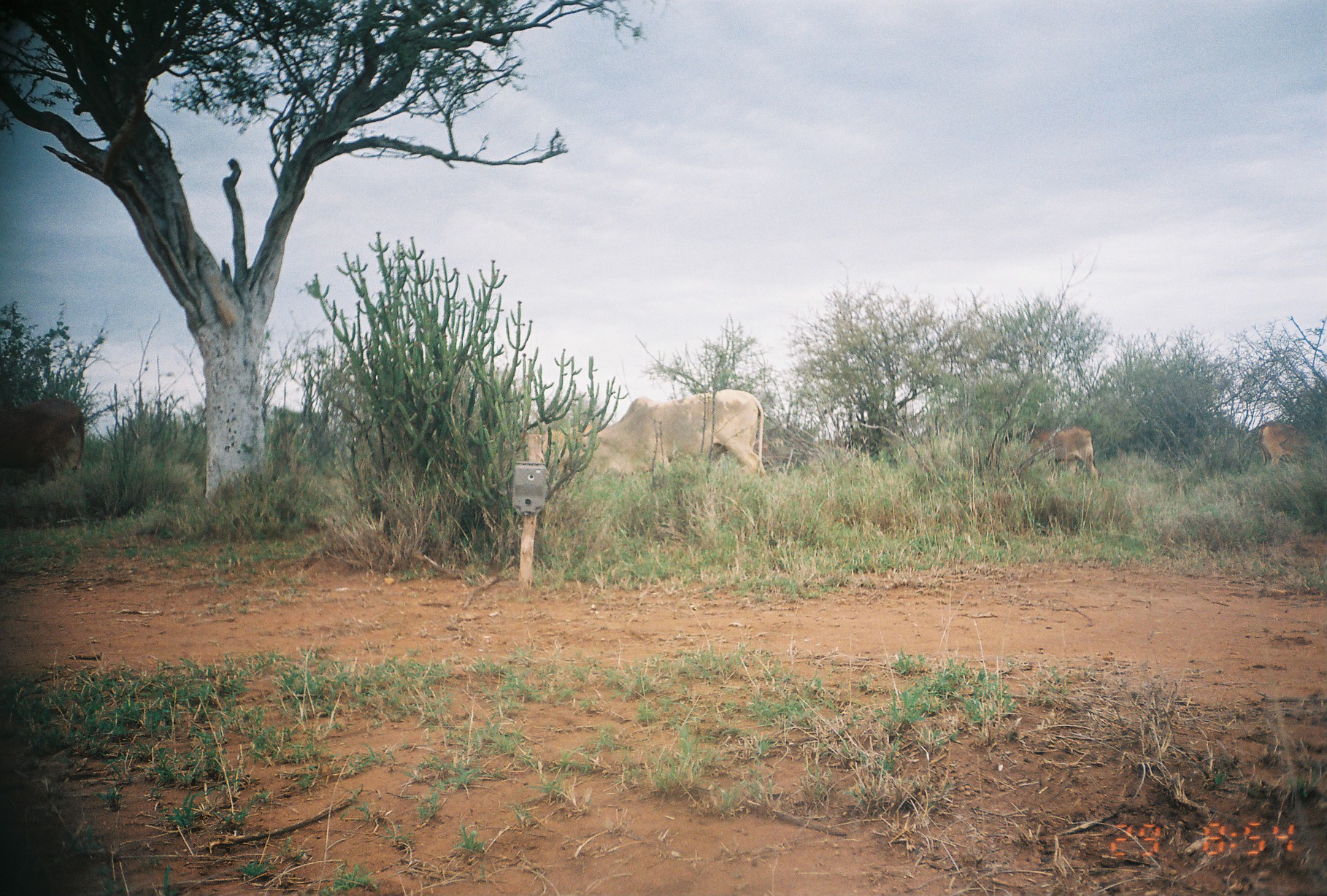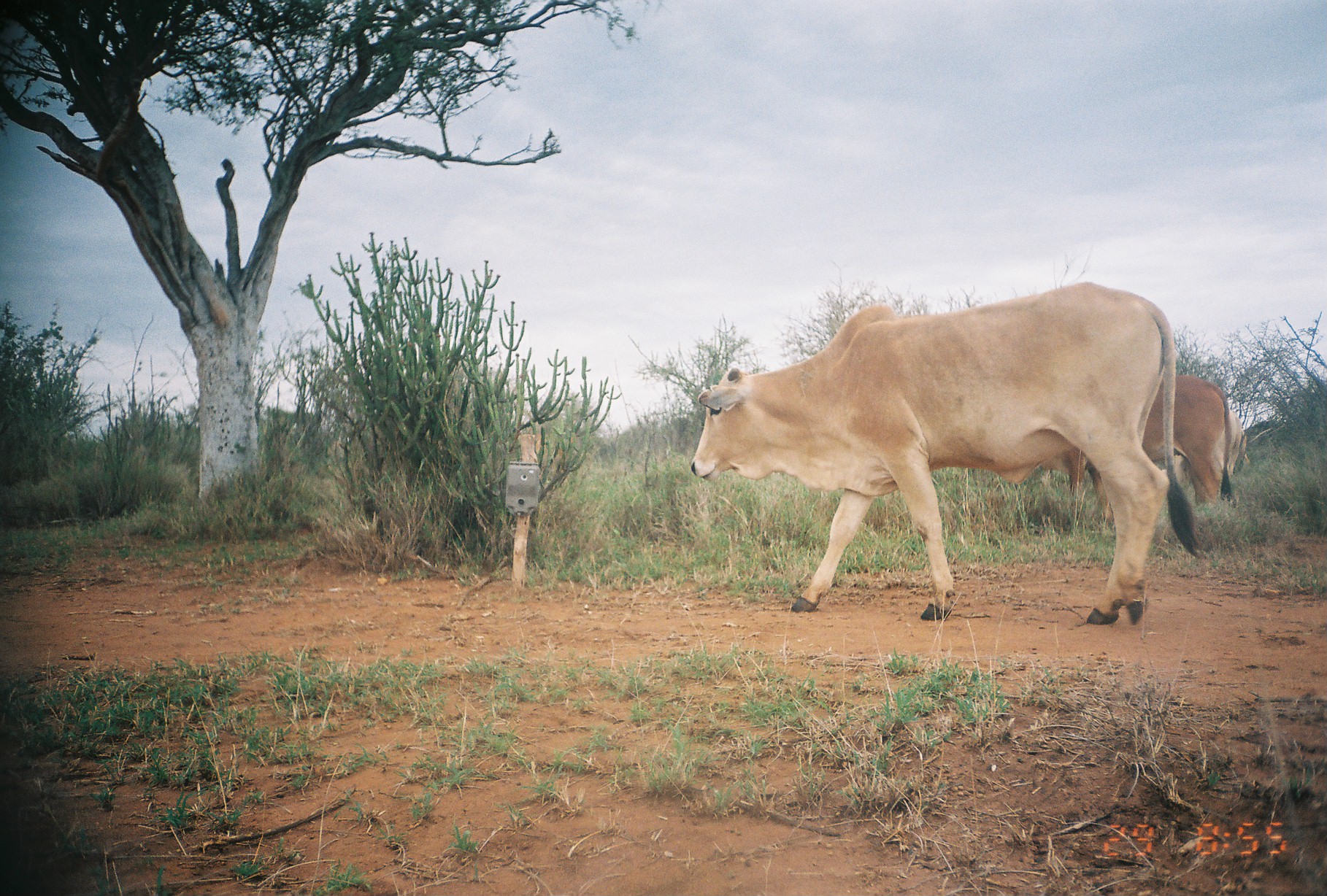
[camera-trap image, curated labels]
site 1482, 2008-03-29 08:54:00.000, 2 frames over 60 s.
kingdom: Animalia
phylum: Chordata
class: Mammalia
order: Artiodactyla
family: Bovidae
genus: Bos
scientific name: Bos taurus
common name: domestic cattle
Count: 3.